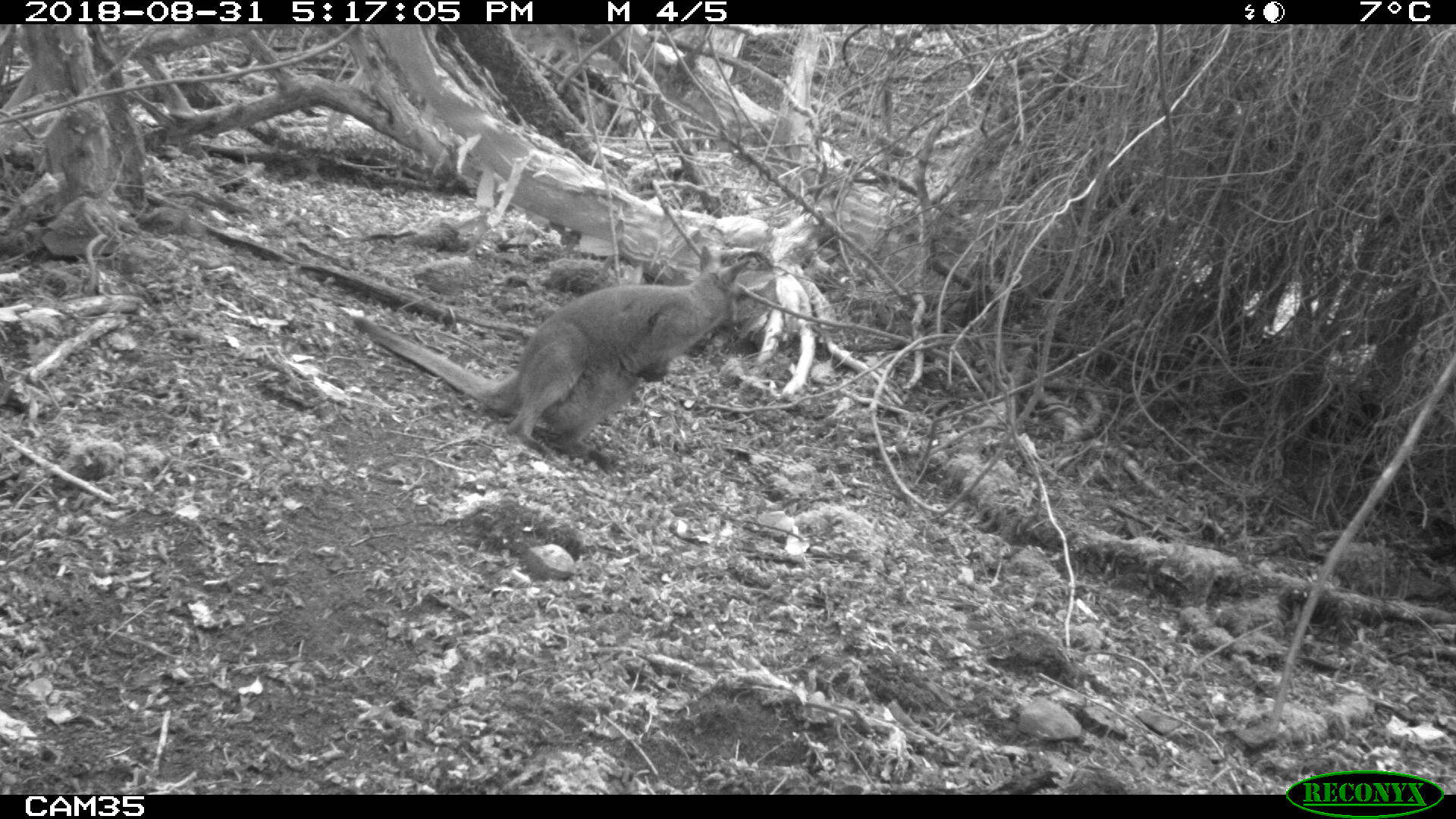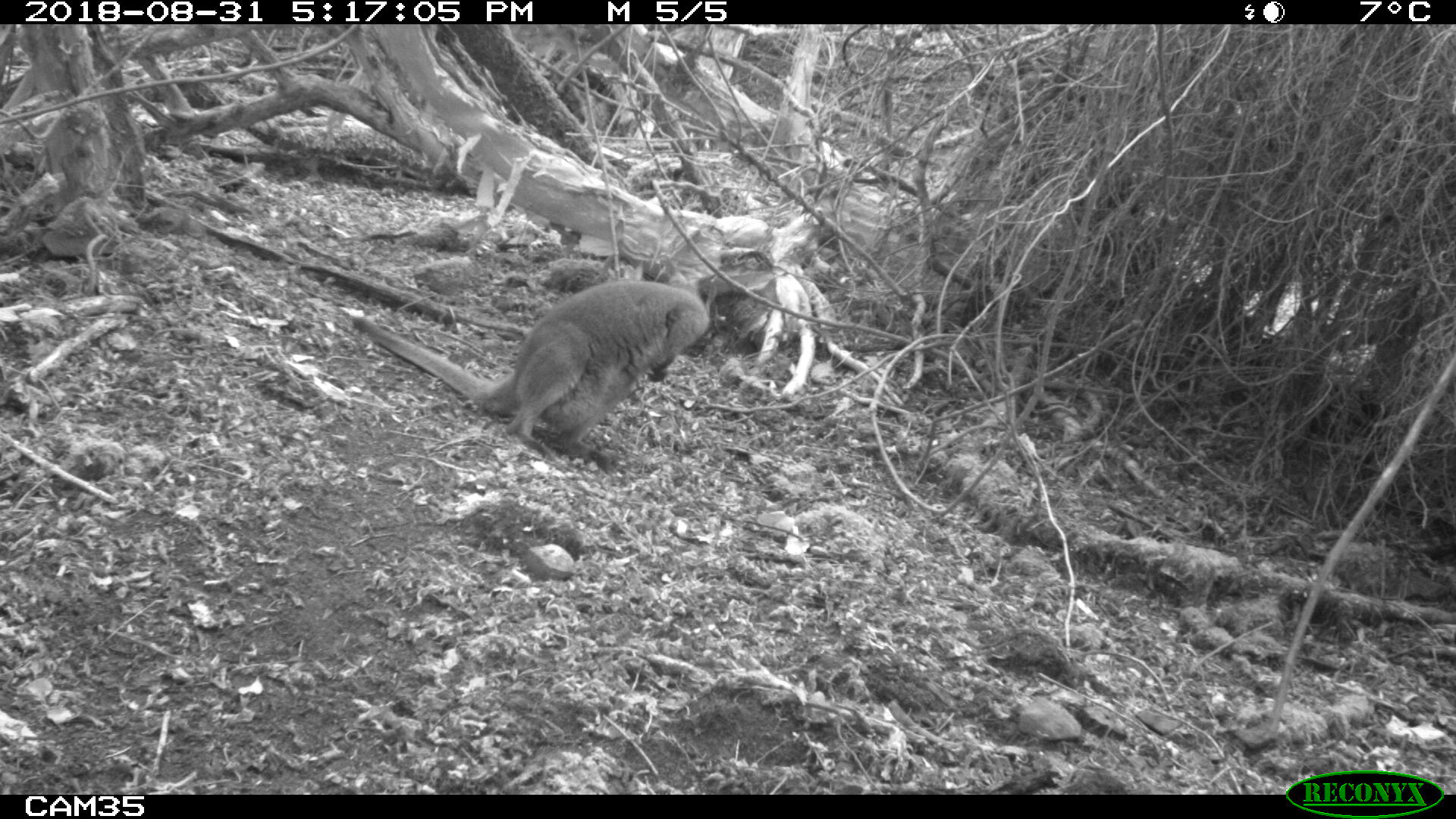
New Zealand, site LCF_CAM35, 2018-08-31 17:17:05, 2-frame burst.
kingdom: Animalia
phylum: Chordata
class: Mammalia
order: Diprotodontia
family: Macropodidae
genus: Notamacropus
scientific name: Notamacropus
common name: wallaby